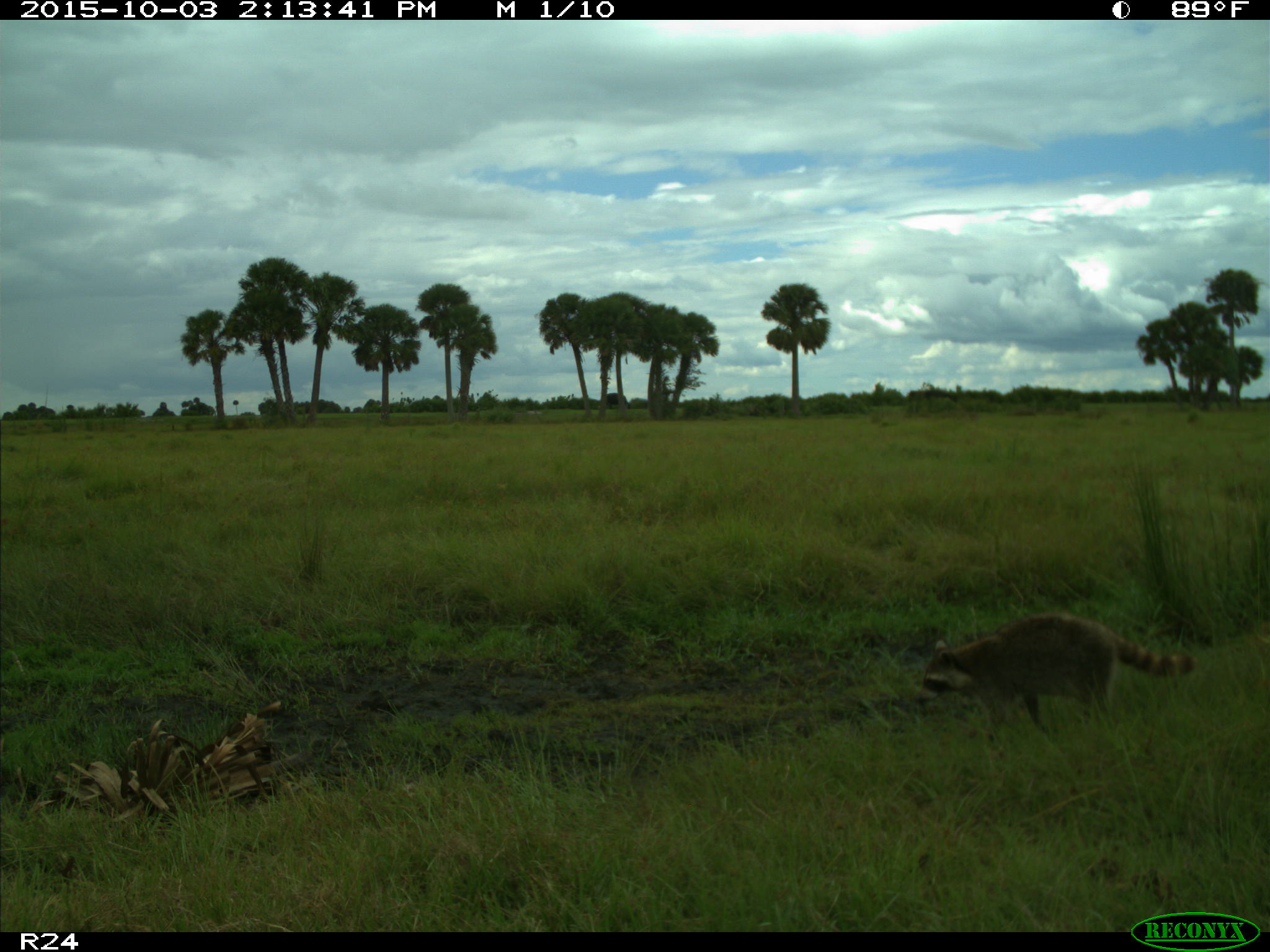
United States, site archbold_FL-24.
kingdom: Animalia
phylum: Chordata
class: Mammalia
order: Carnivora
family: Procyonidae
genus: Procyon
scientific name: Procyon lotor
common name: common raccoon